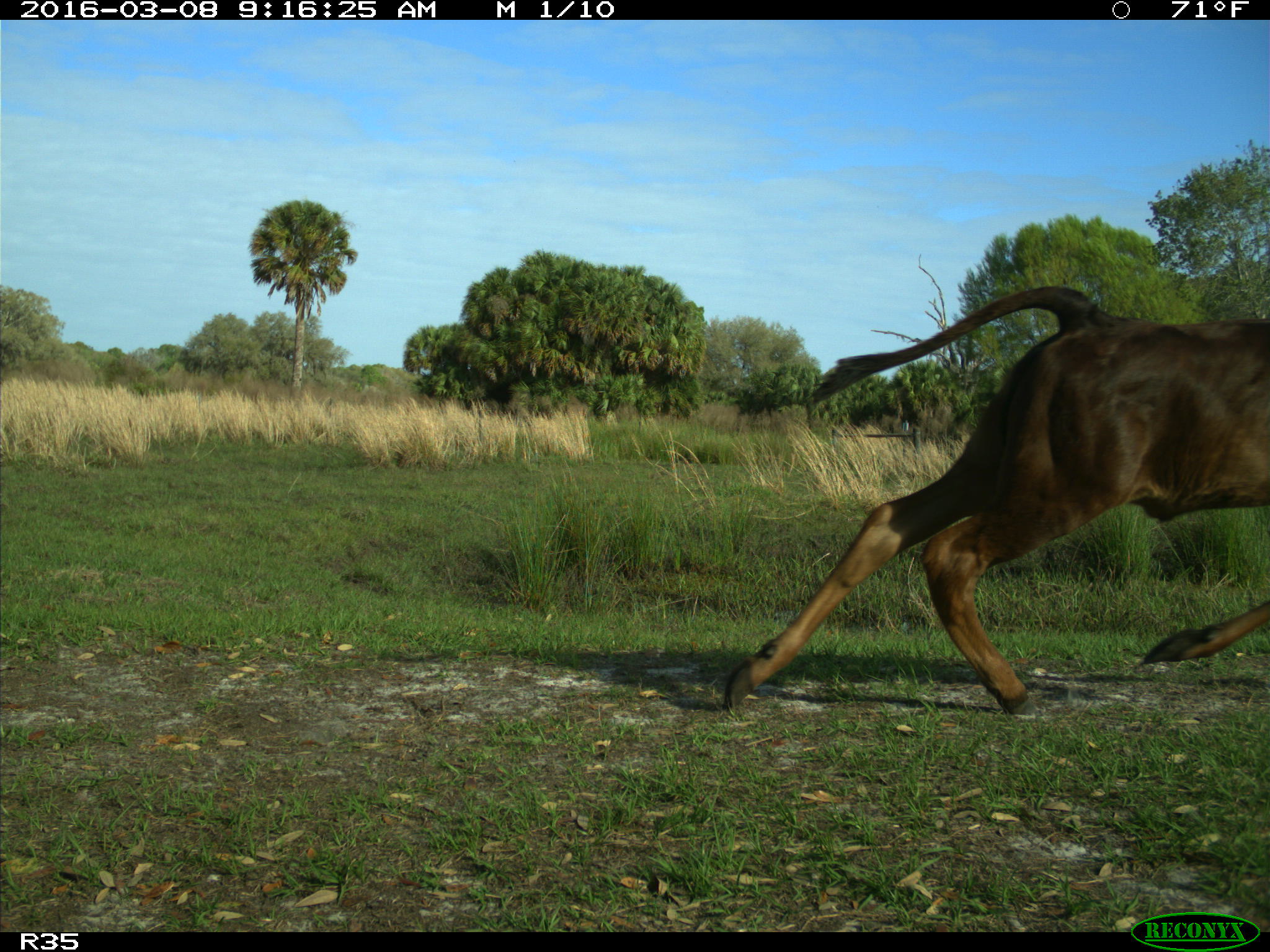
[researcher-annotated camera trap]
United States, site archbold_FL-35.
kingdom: Animalia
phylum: Chordata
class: Mammalia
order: Artiodactyla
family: Bovidae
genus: Bos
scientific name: Bos taurus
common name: domestic cow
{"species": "Bos taurus (domestic cow)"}